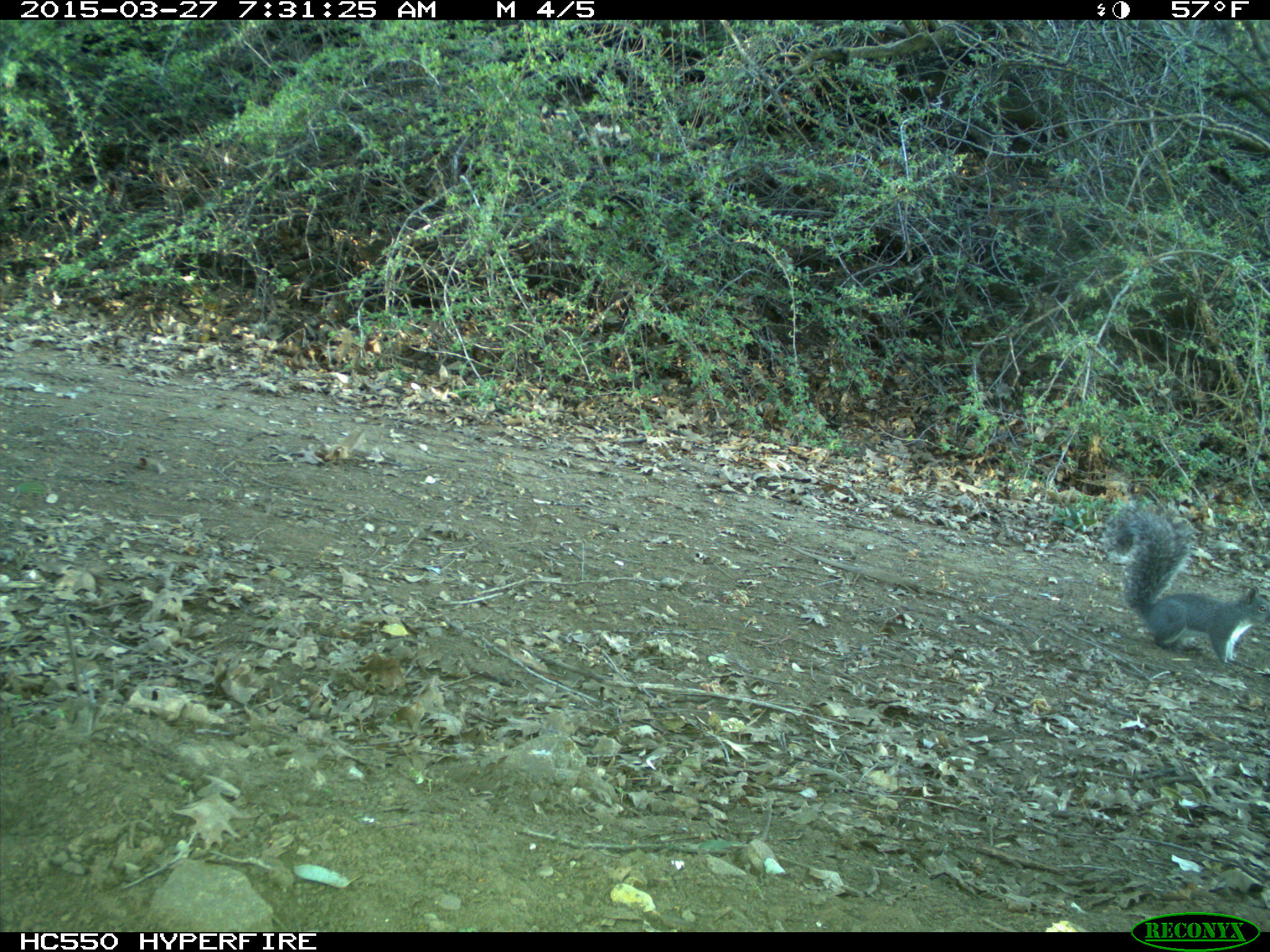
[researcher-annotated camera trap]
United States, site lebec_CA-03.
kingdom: Animalia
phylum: Chordata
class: Mammalia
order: Rodentia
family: Sciuridae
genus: Sciurus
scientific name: Sciurus carolinensis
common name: eastern gray squirrel